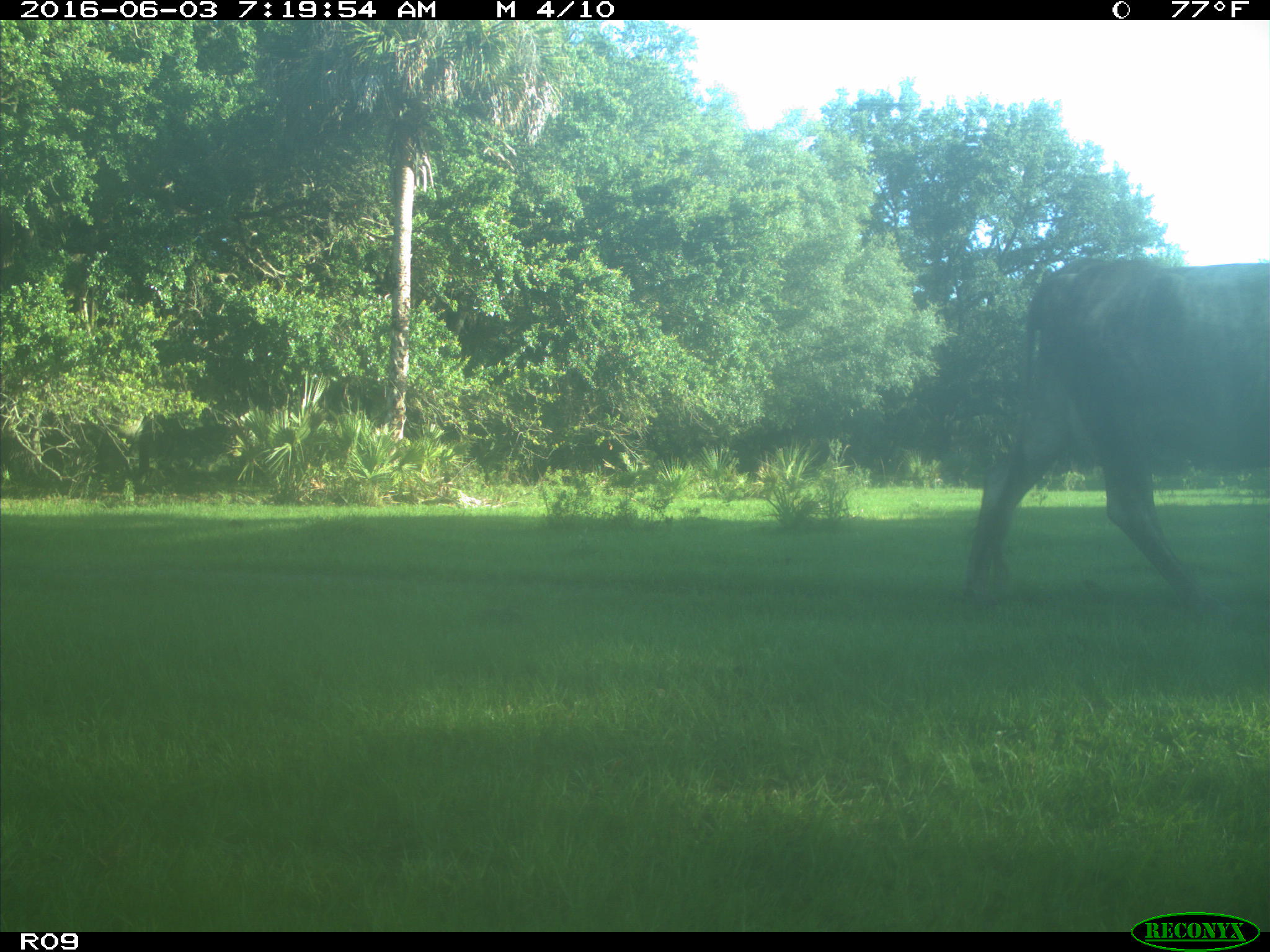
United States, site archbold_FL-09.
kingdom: Animalia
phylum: Chordata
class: Mammalia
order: Artiodactyla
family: Bovidae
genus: Bos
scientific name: Bos taurus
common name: domestic cow